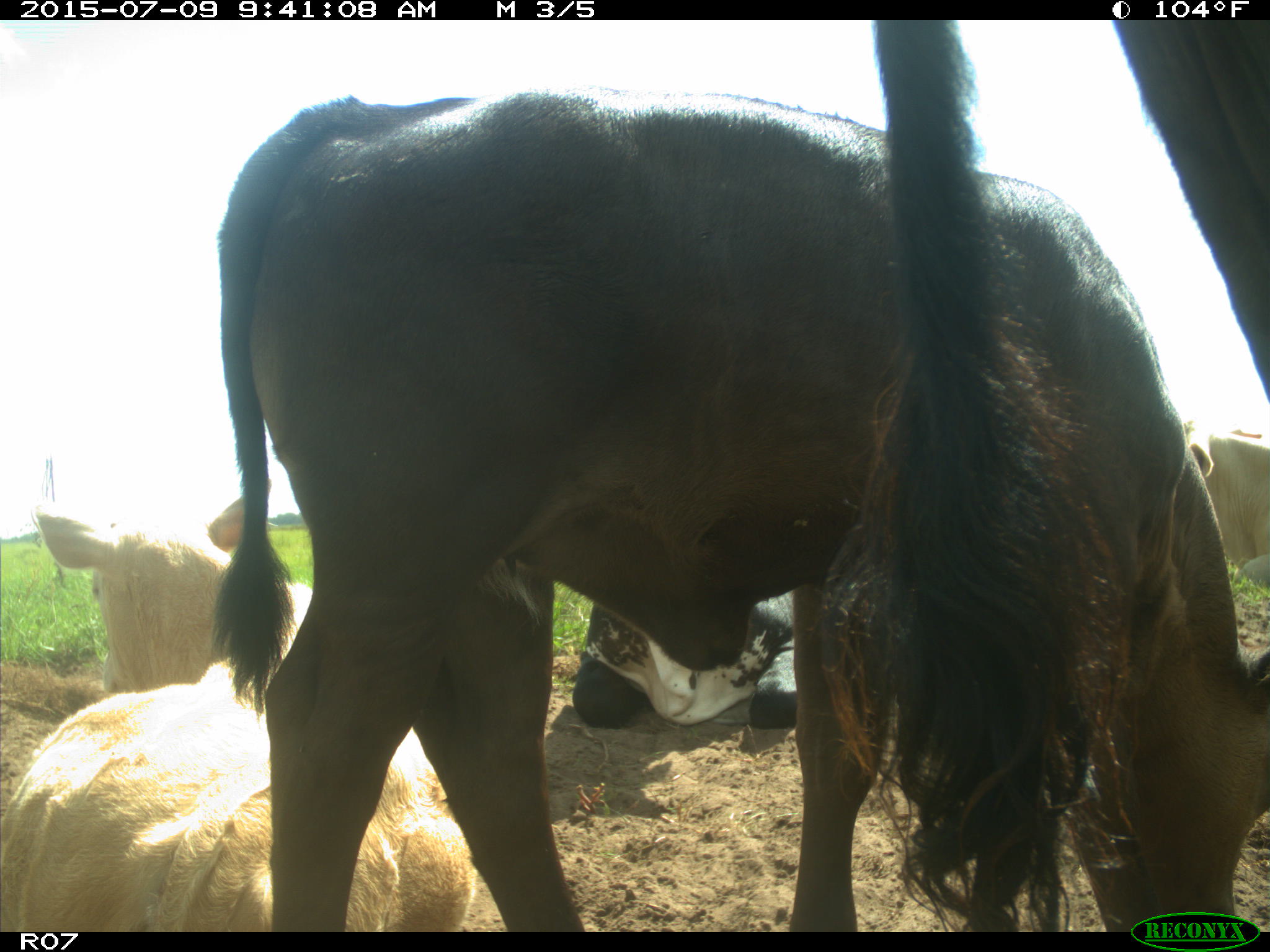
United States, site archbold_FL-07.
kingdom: Animalia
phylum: Chordata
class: Mammalia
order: Artiodactyla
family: Bovidae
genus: Bos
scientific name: Bos taurus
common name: domestic cow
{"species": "Bos taurus (domestic cow)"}